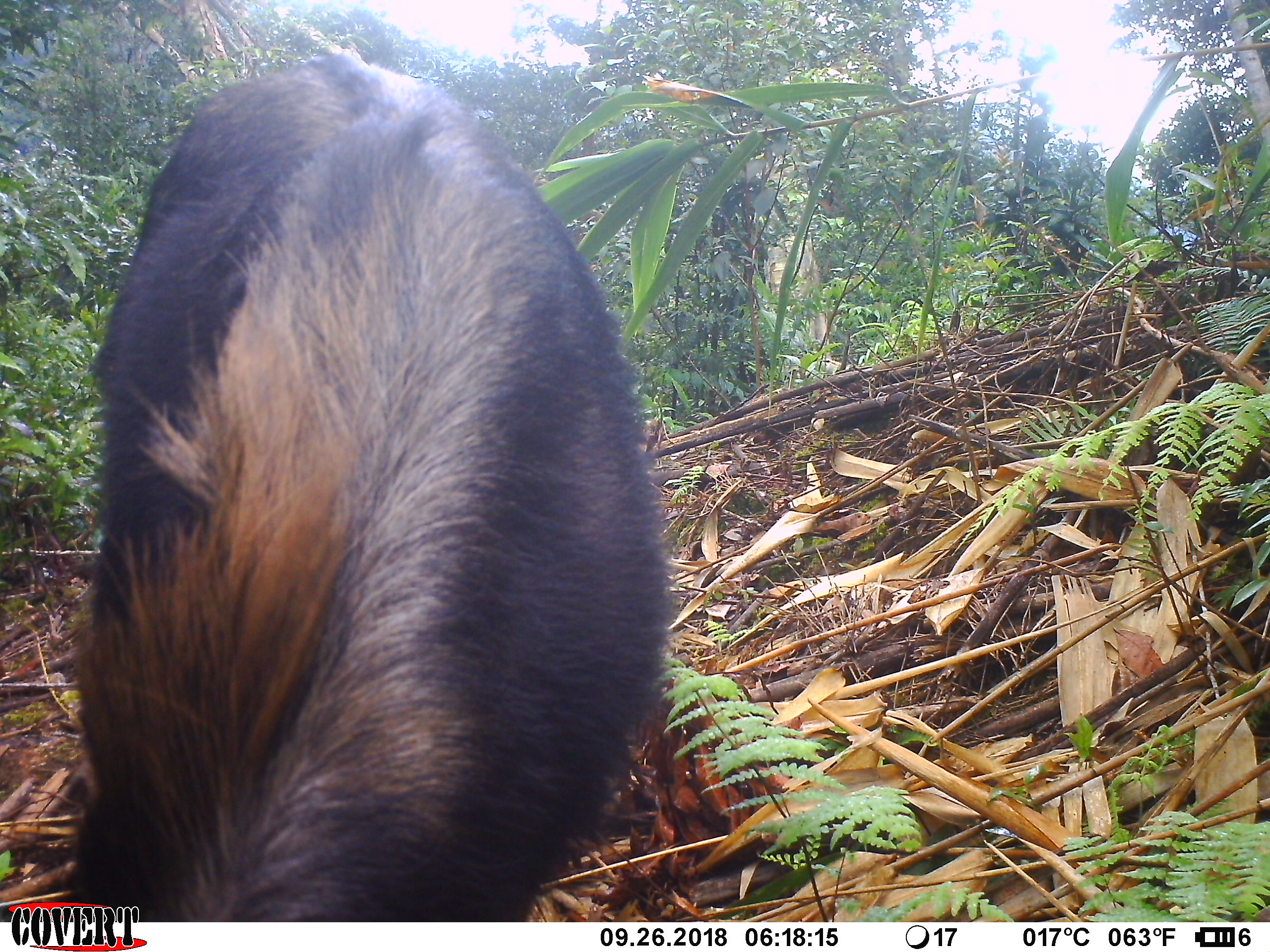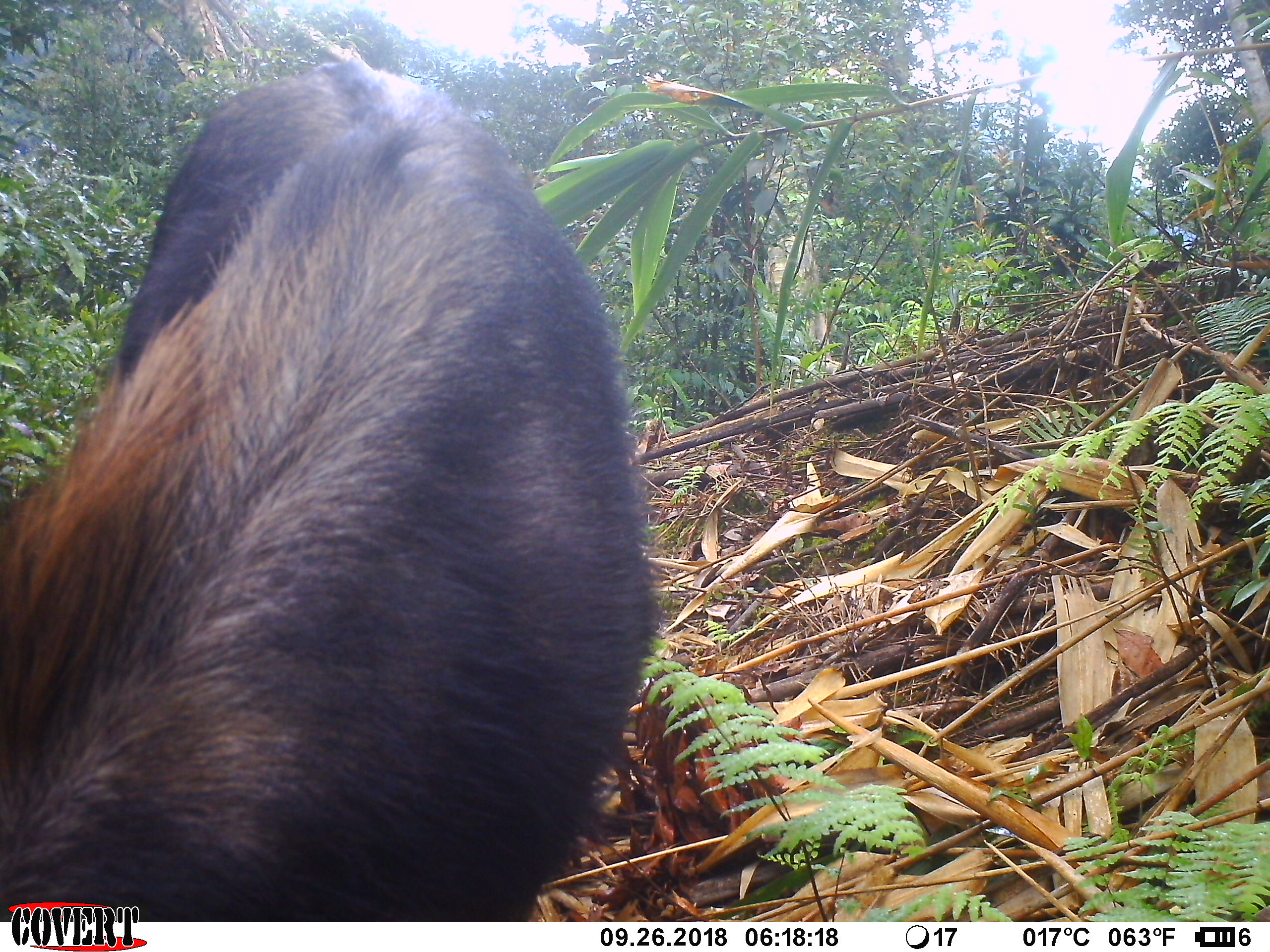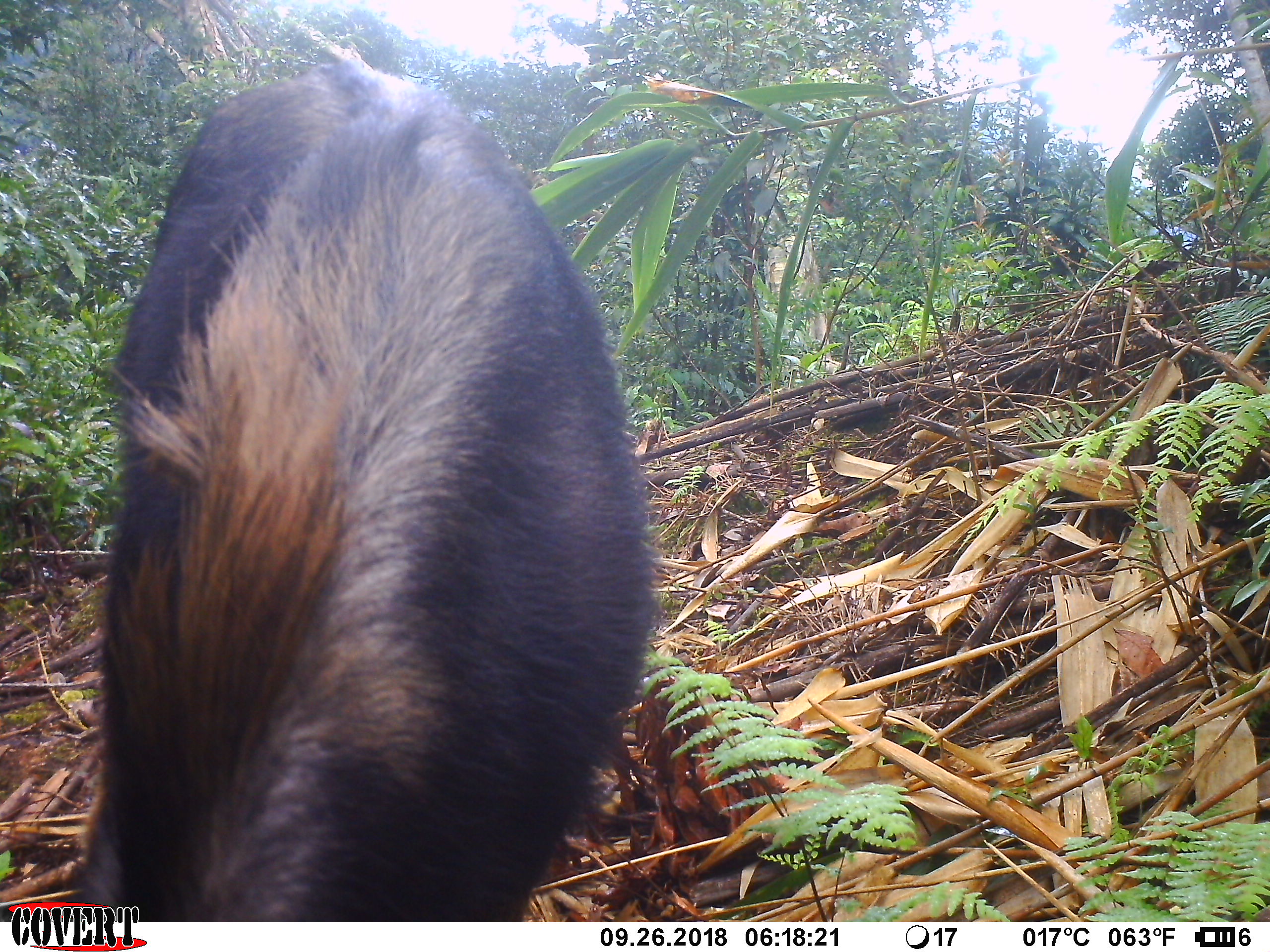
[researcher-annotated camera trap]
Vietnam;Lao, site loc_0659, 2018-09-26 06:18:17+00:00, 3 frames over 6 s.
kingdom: Animalia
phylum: Chordata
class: Mammalia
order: Artiodactyla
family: Bovidae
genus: Capricornis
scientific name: Capricornis sumatraensis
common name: chinese serow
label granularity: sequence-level